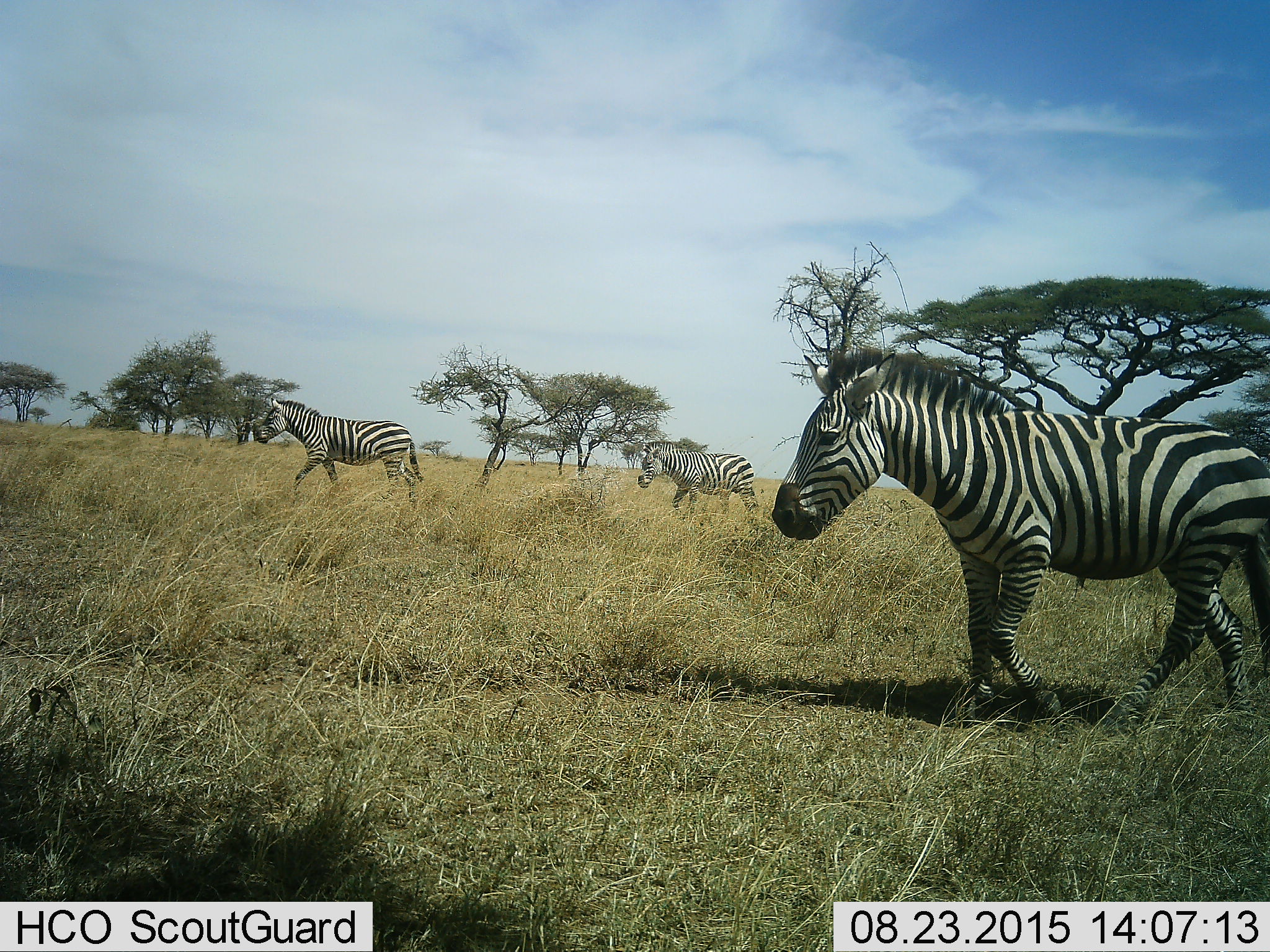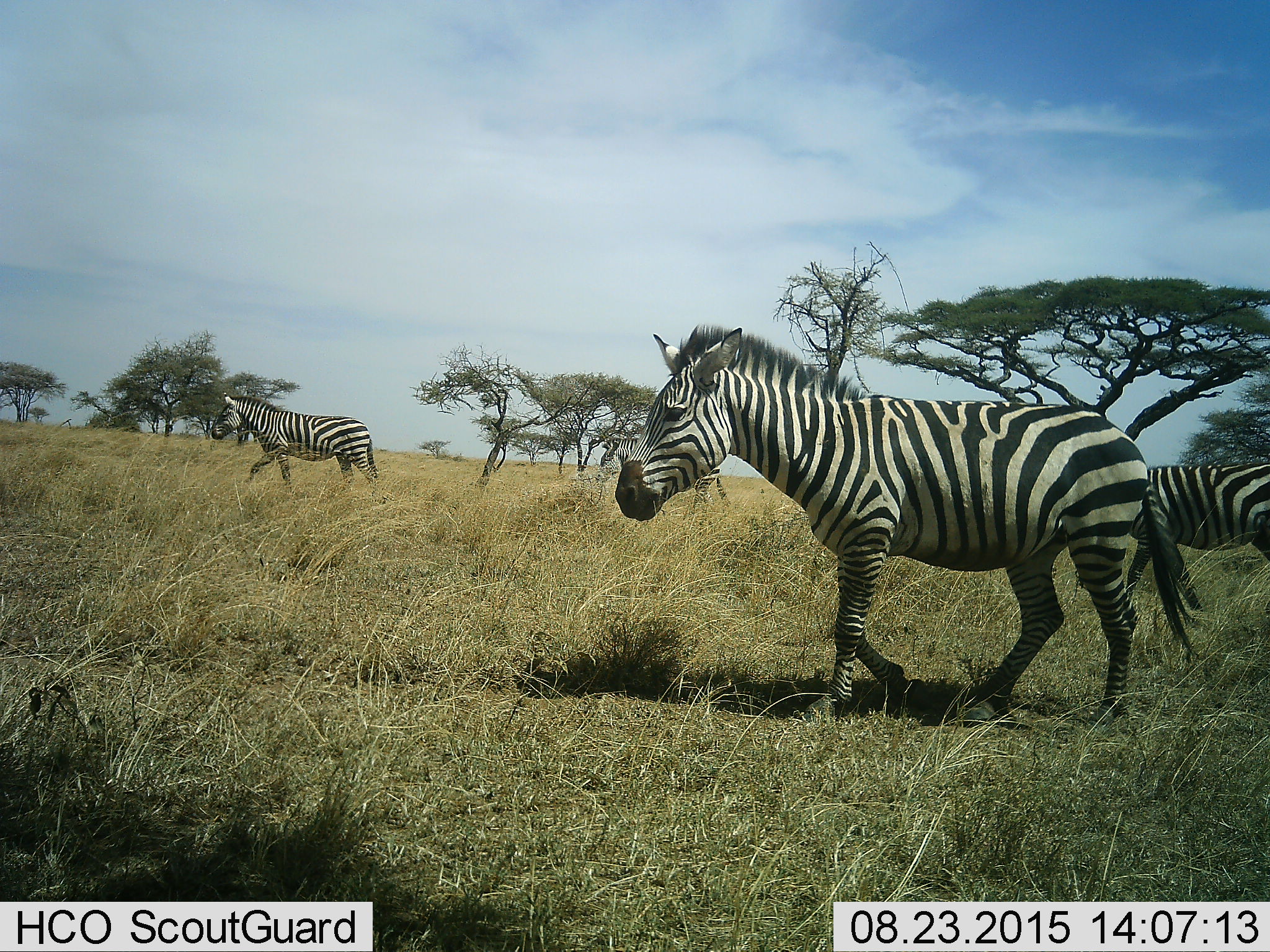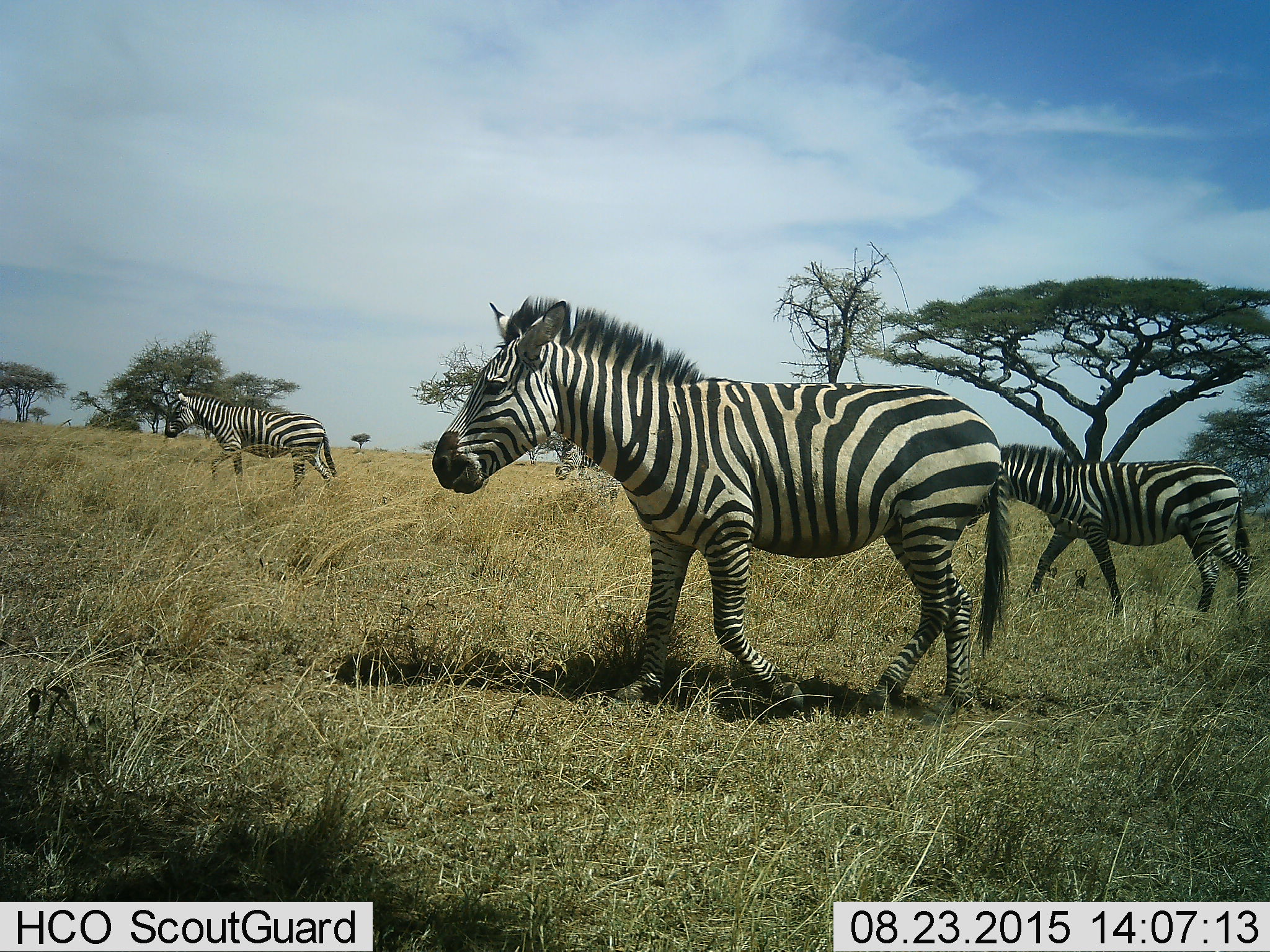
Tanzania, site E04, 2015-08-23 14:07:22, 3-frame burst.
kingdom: Animalia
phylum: Chordata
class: Mammalia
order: Perissodactyla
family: Equidae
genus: Equus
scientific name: Equus quagga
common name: plains zebra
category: zebra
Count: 4.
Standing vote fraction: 18%.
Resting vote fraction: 0%.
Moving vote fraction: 88%.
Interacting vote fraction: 0%.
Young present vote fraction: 0%.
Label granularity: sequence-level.